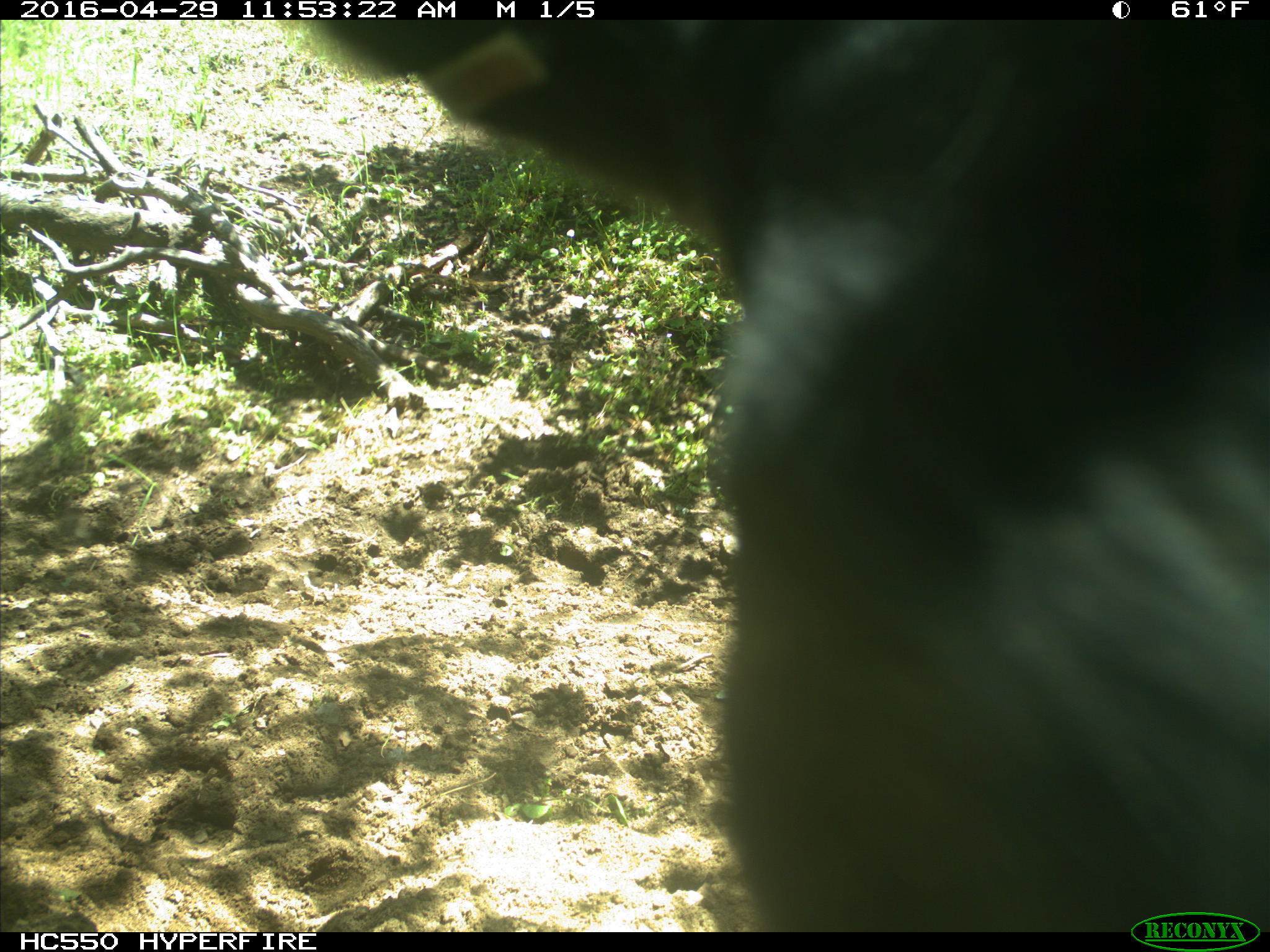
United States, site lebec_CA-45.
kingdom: Animalia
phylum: Chordata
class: Mammalia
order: Artiodactyla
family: Bovidae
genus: Bos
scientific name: Bos taurus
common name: domestic cow